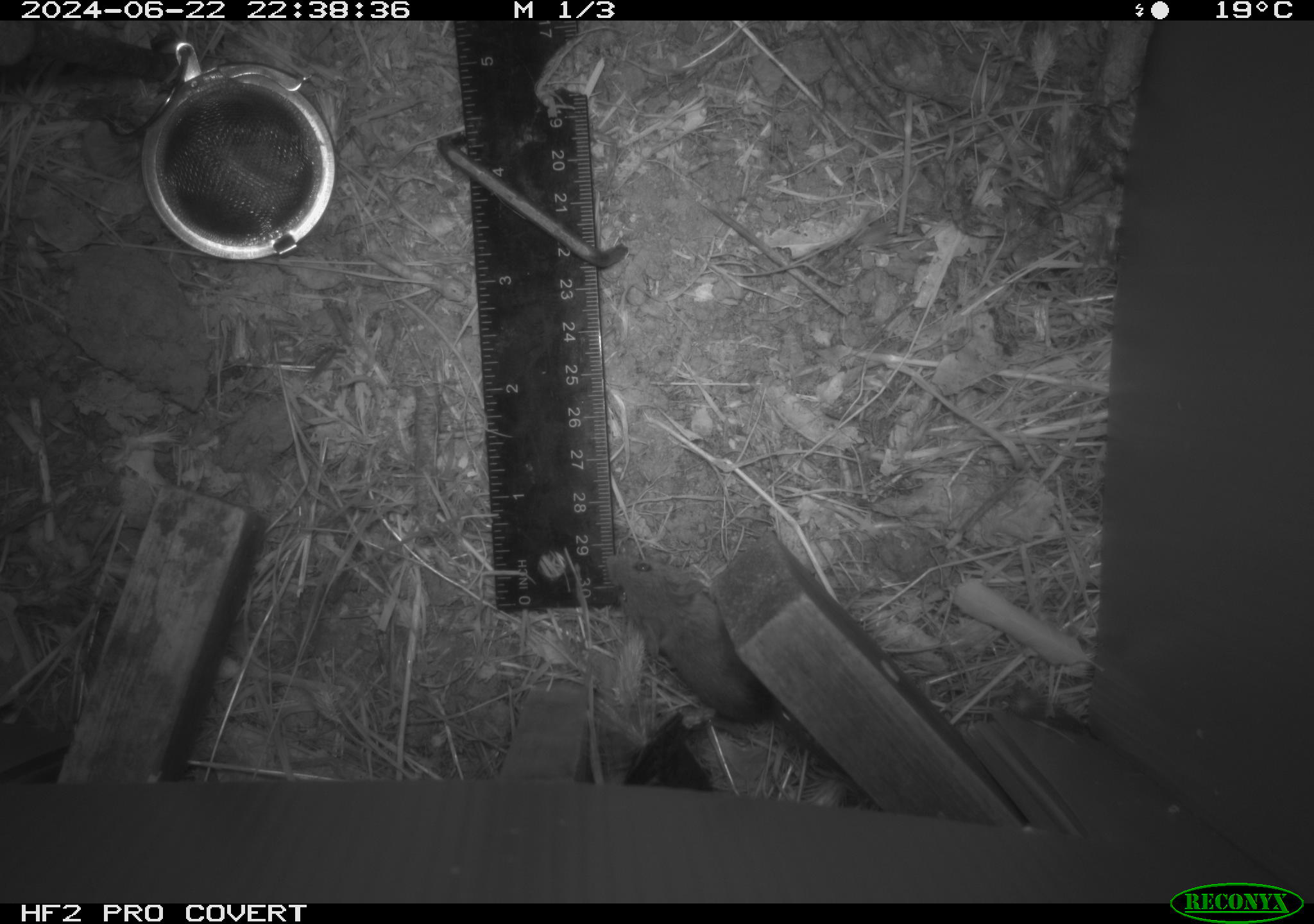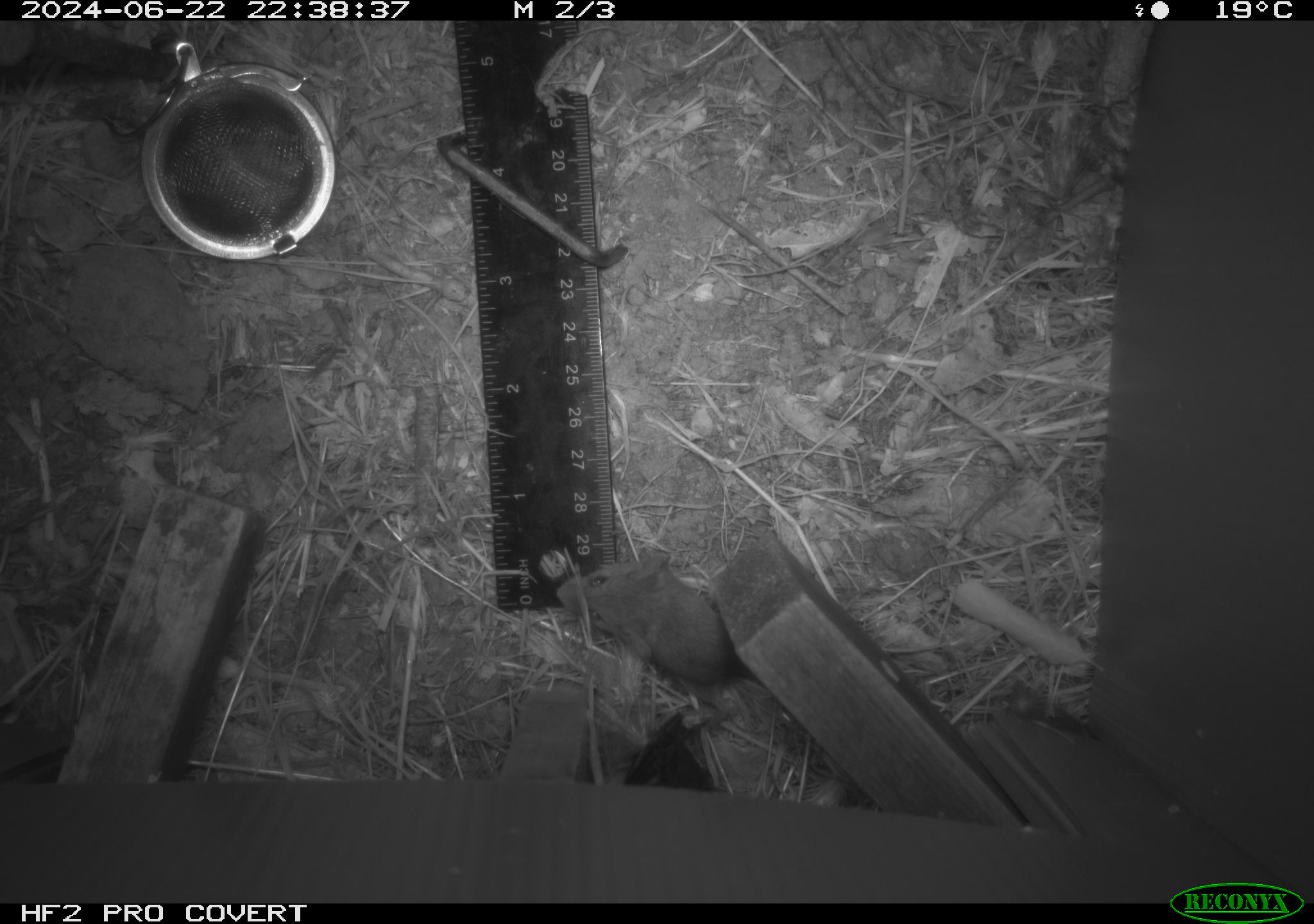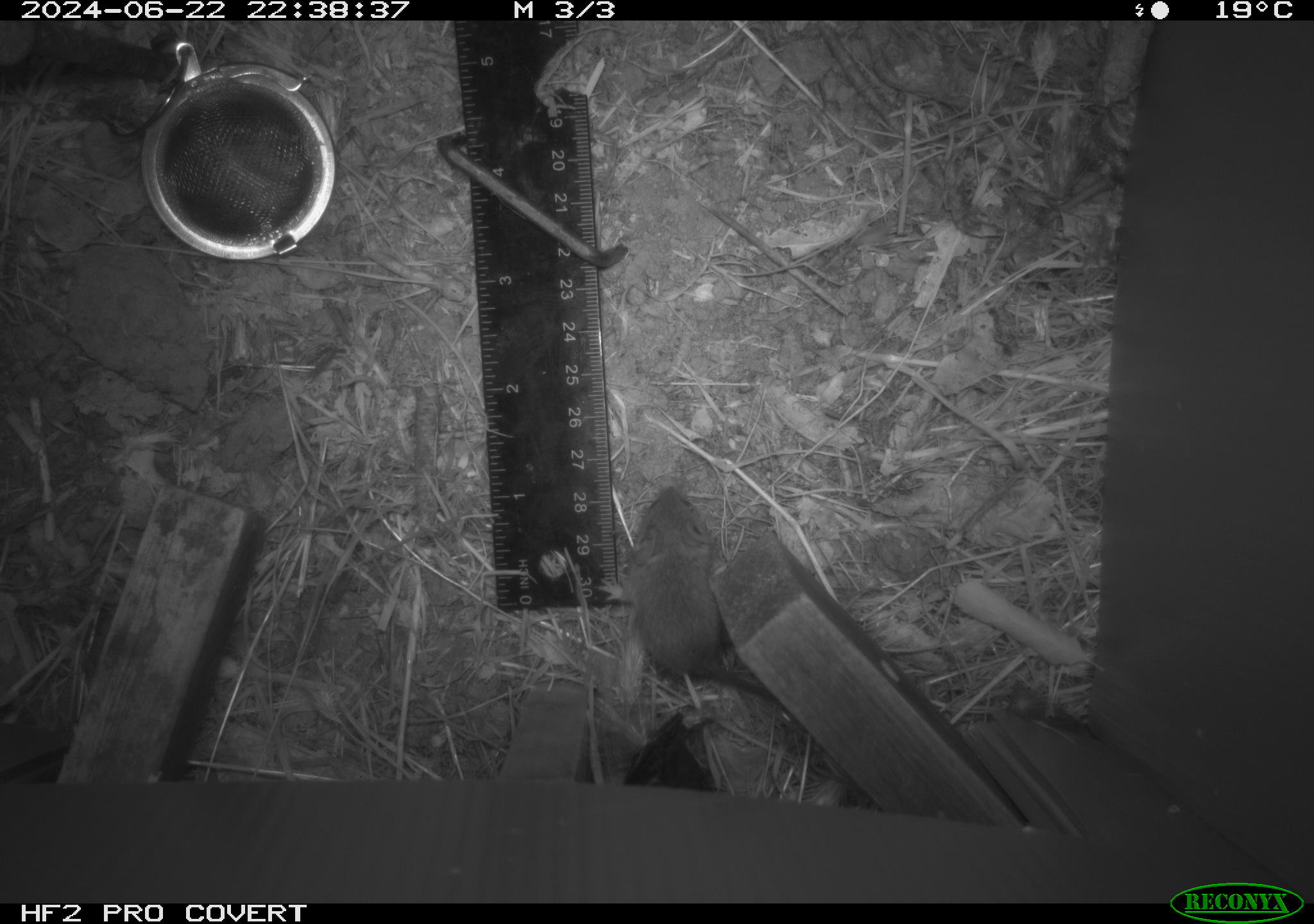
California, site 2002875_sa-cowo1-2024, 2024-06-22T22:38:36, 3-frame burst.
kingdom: Animalia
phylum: Chordata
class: Mammalia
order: Rodentia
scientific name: Rodentia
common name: mouse species